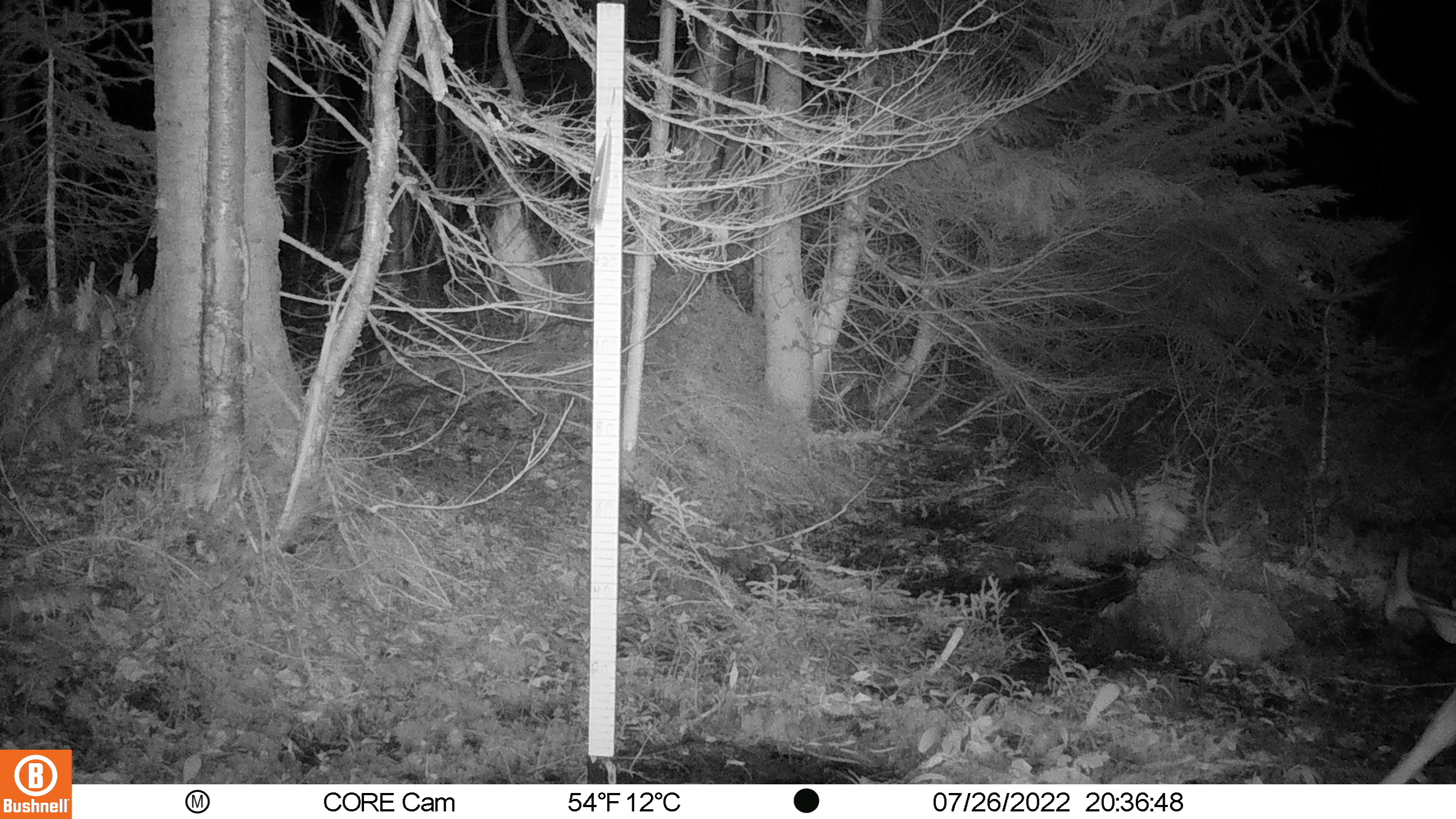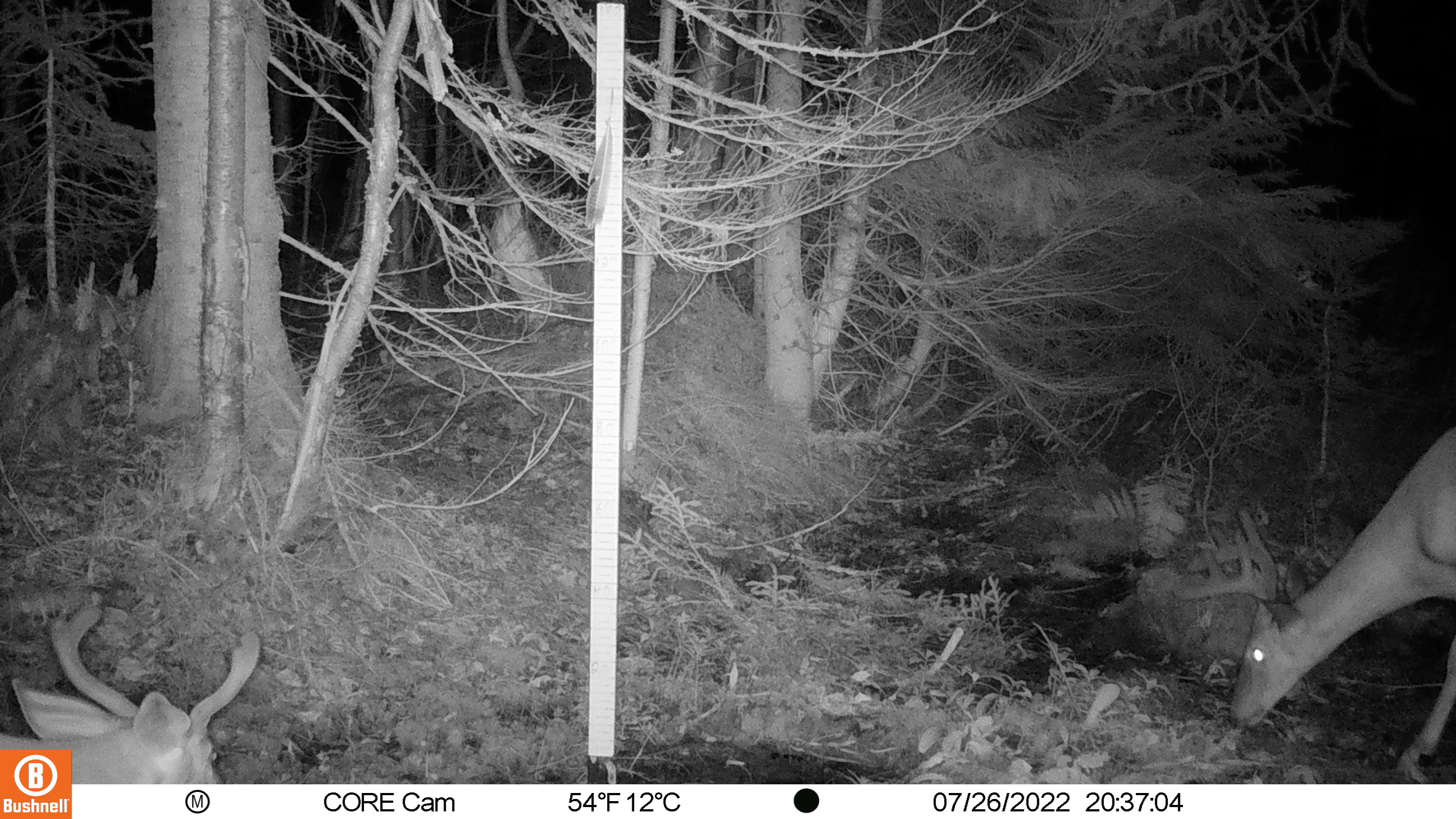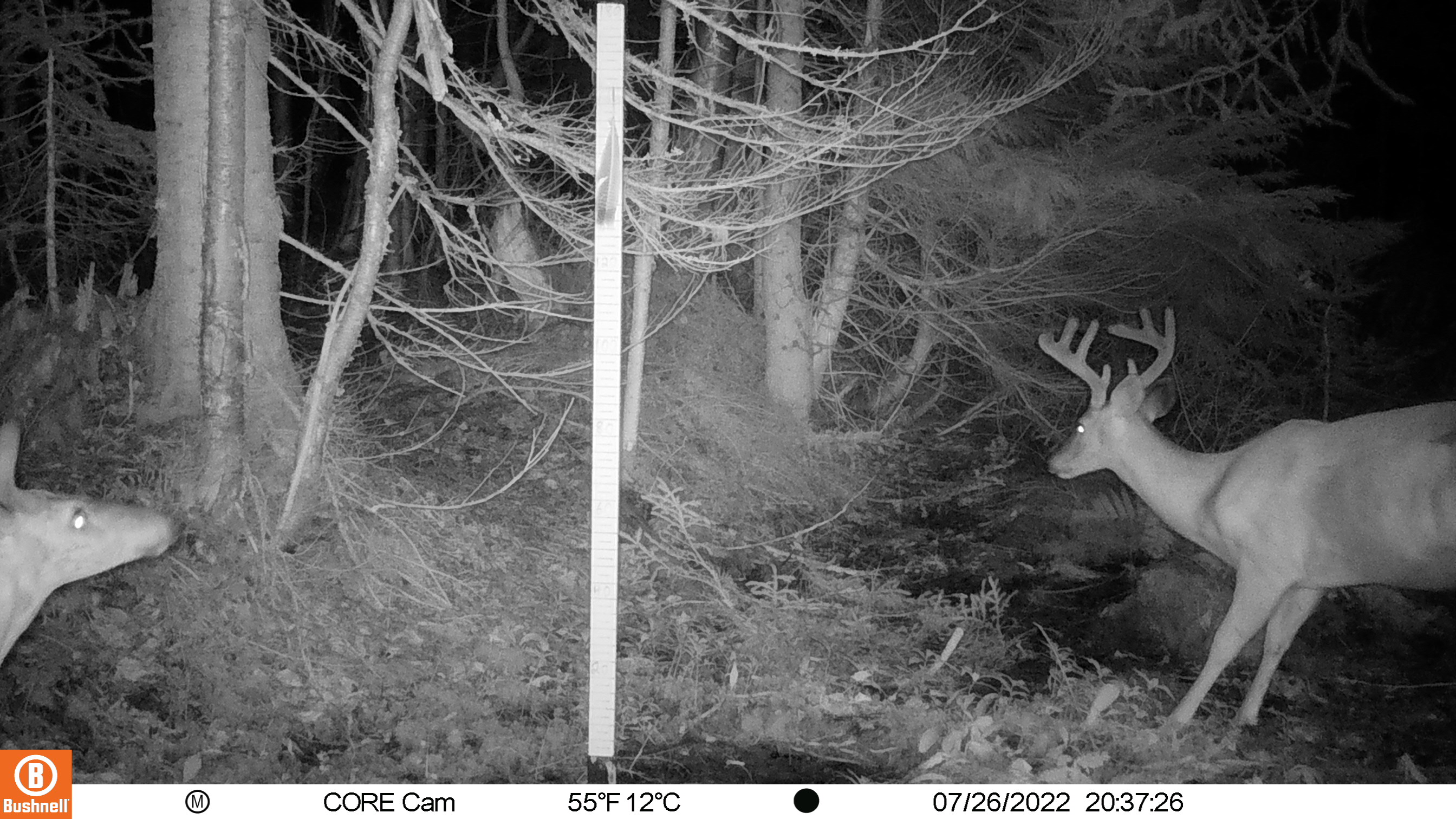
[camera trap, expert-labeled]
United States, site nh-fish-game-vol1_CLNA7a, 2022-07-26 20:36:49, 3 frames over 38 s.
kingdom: Animalia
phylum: Chordata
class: Mammalia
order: Artiodactyla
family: Cervidae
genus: Odocoileus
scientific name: Odocoileus virginianus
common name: white-tailed deer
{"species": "white-tailed deer (Odocoileus virginianus)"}